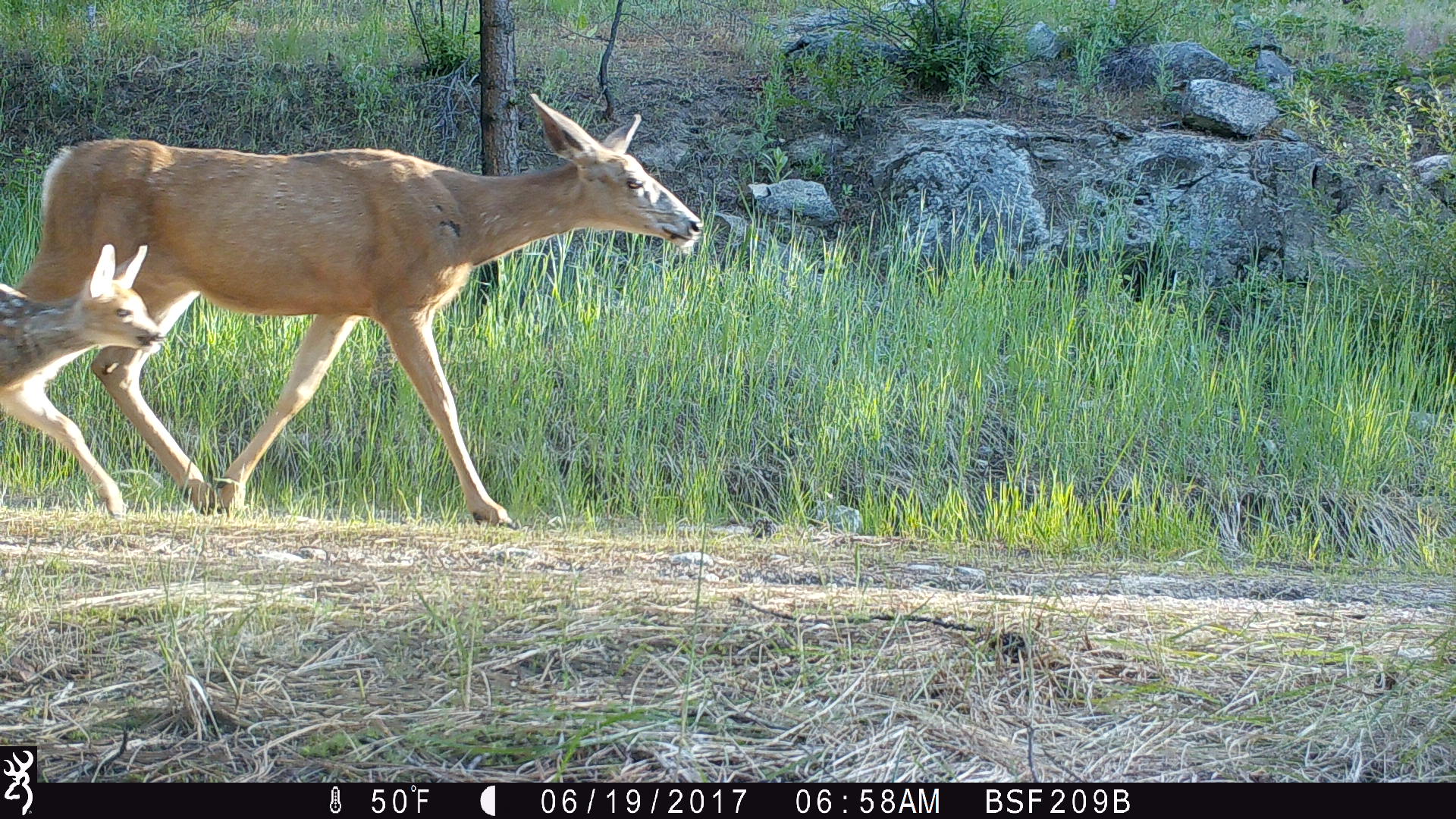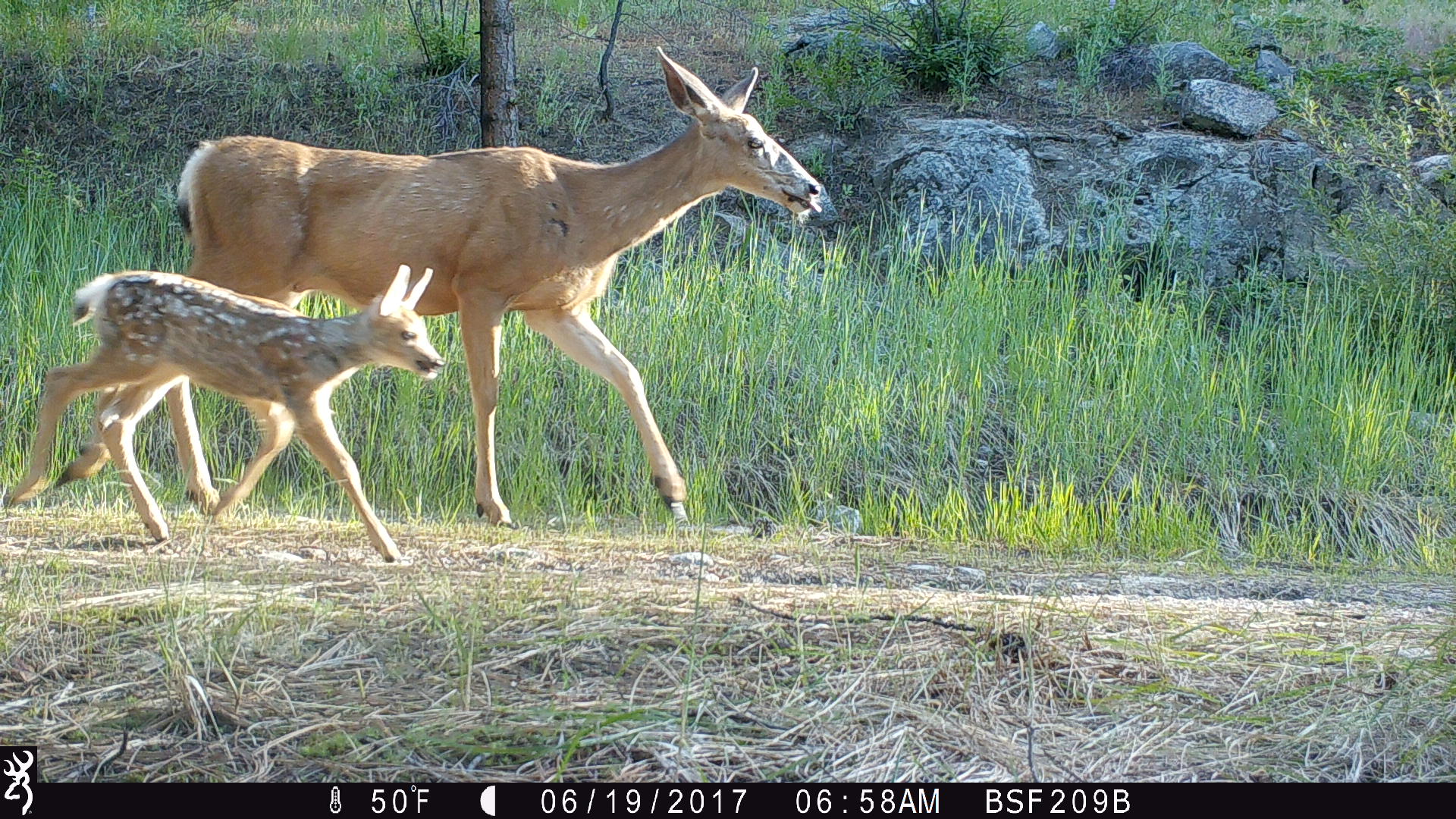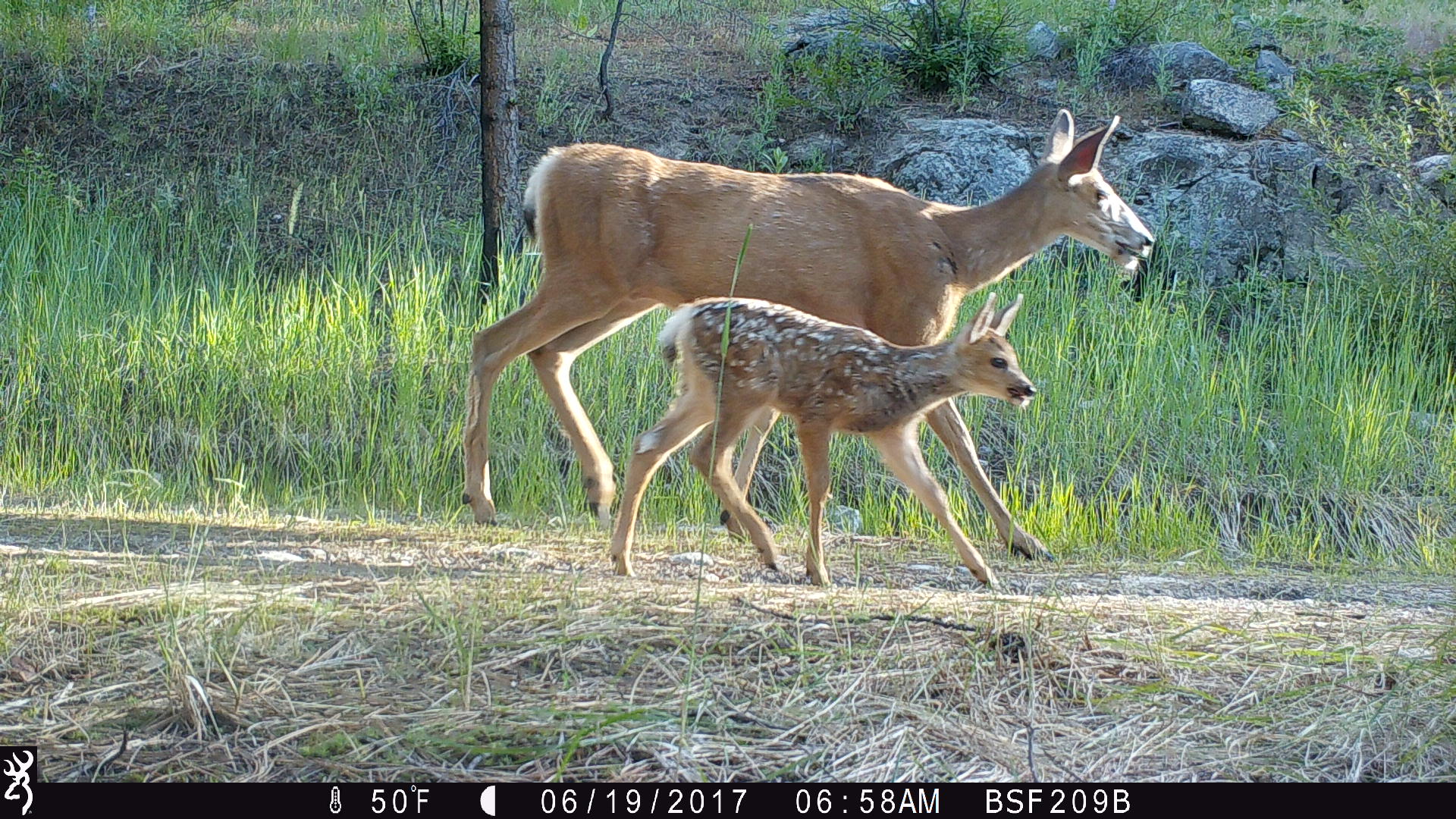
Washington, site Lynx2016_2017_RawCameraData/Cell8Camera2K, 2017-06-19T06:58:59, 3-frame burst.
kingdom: Animalia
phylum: Chordata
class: Mammalia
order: Artiodactyla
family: Cervidae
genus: Odocoileus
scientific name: Odocoileus hemionus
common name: mule deer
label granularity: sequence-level